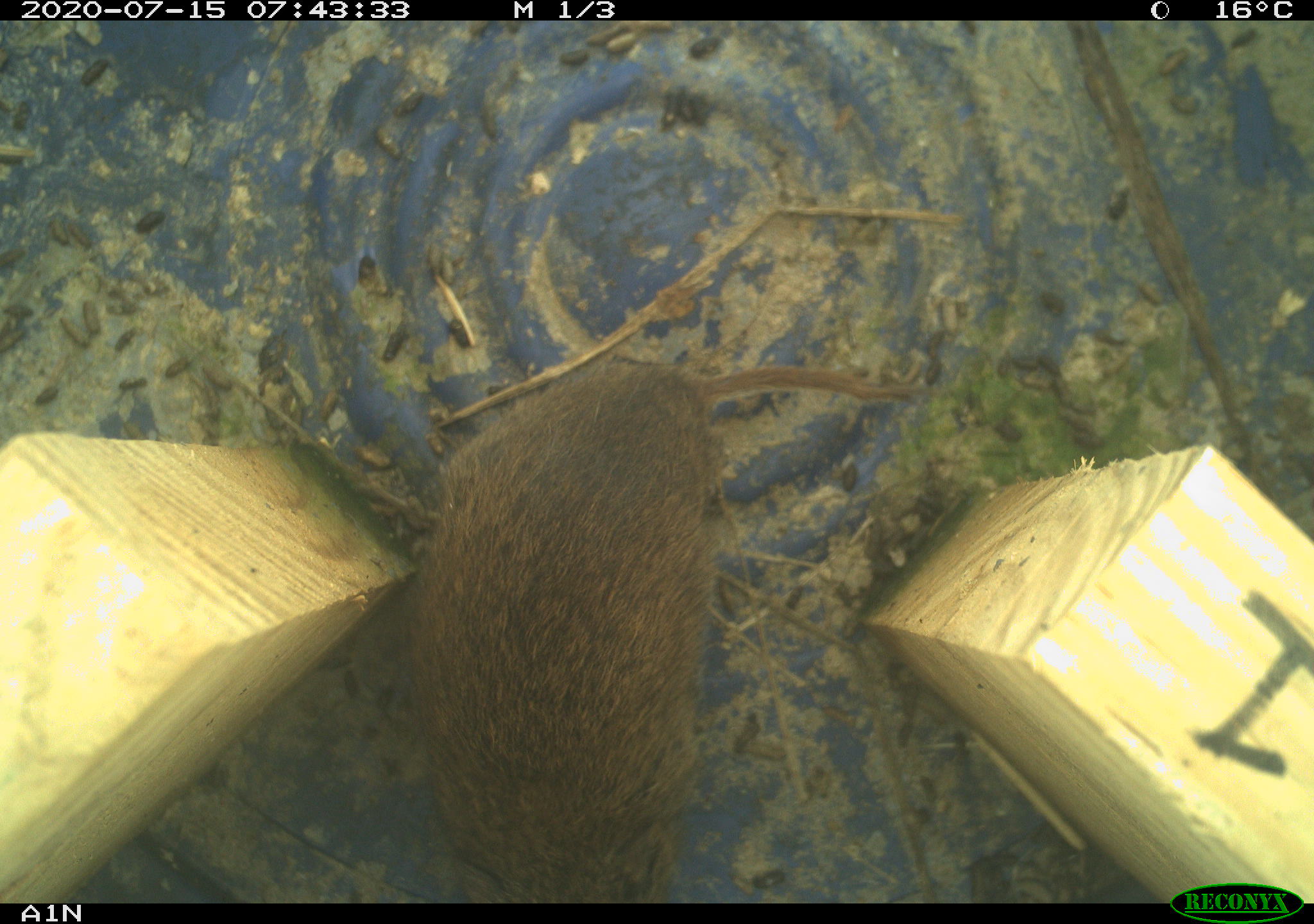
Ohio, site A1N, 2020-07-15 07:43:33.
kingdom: Animalia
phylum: Chordata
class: Mammalia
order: Rodentia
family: Cricetidae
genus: Microtus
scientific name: Microtus pennsylvanicus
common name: meadow vole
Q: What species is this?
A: Meadow vole (Microtus pennsylvanicus).